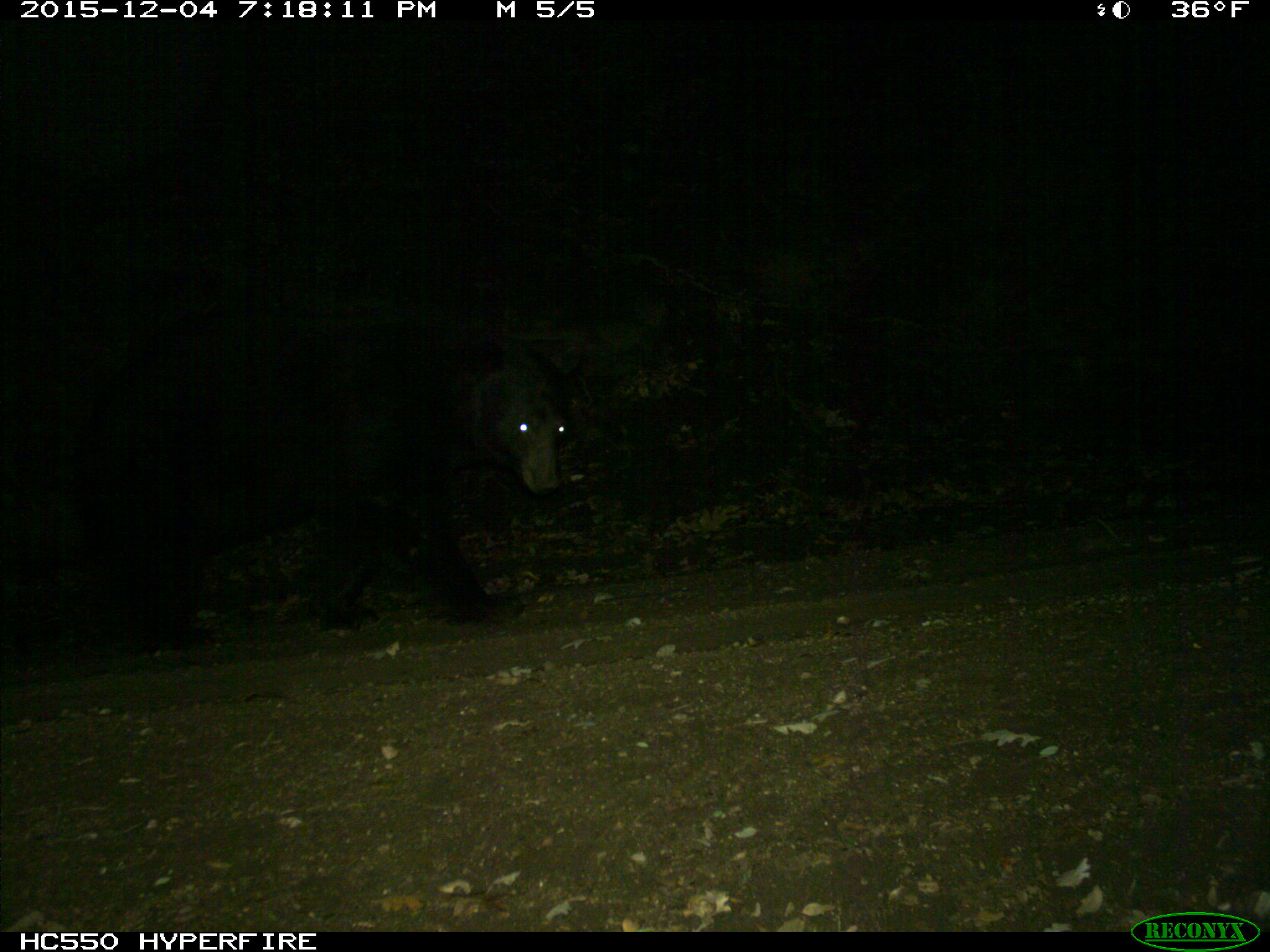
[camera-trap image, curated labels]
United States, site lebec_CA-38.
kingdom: Animalia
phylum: Chordata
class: Mammalia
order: Carnivora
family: Ursidae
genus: Ursus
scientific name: Ursus americanus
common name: american black bear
Ursus americanus (american black bear).